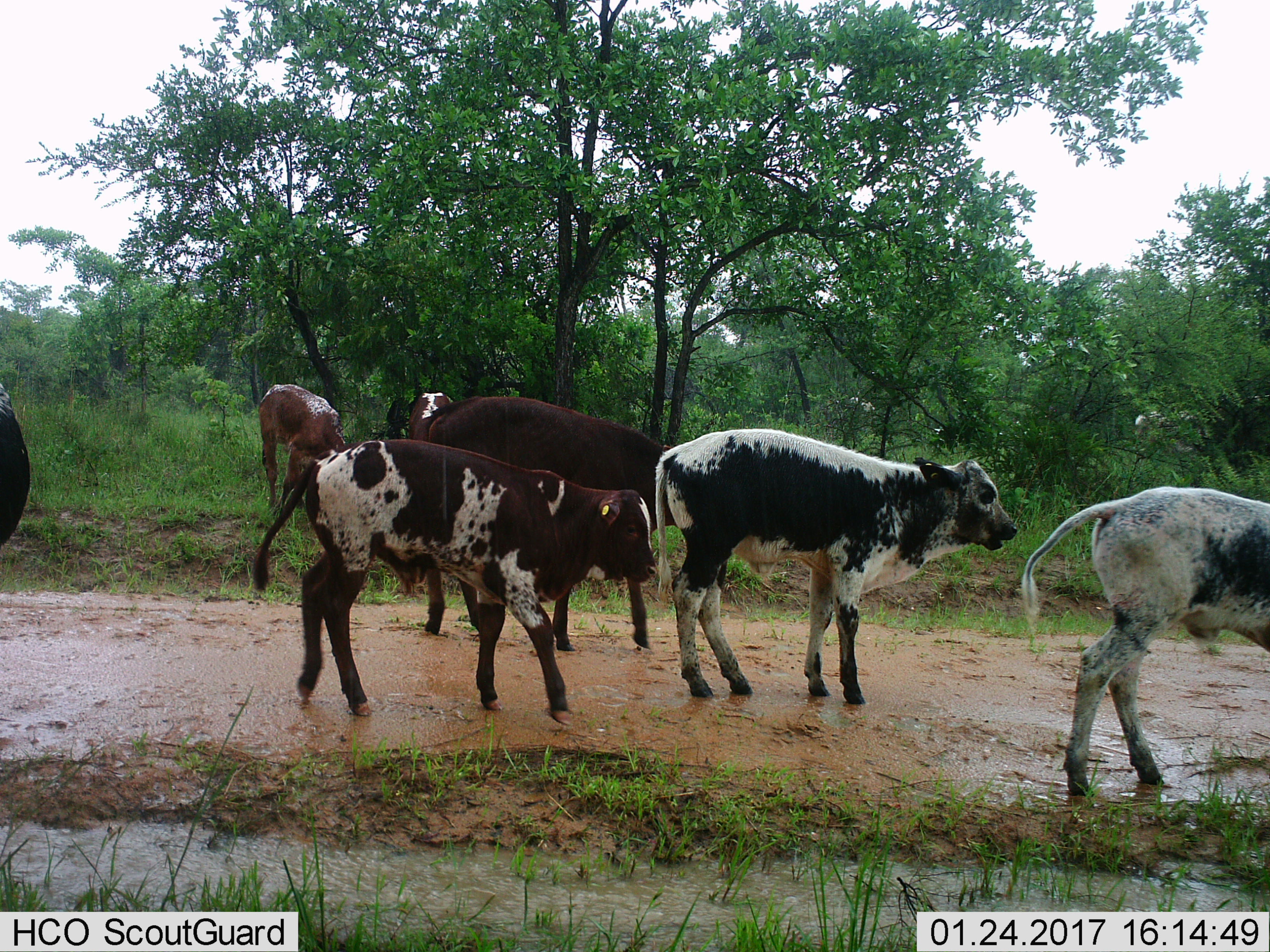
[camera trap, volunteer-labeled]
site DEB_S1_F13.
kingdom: Animalia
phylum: Chordata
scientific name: Vertebrata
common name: domestic animal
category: domesticanimal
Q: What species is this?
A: Domesticanimal (domestic animal) (Vertebrata).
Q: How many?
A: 7.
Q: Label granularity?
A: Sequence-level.